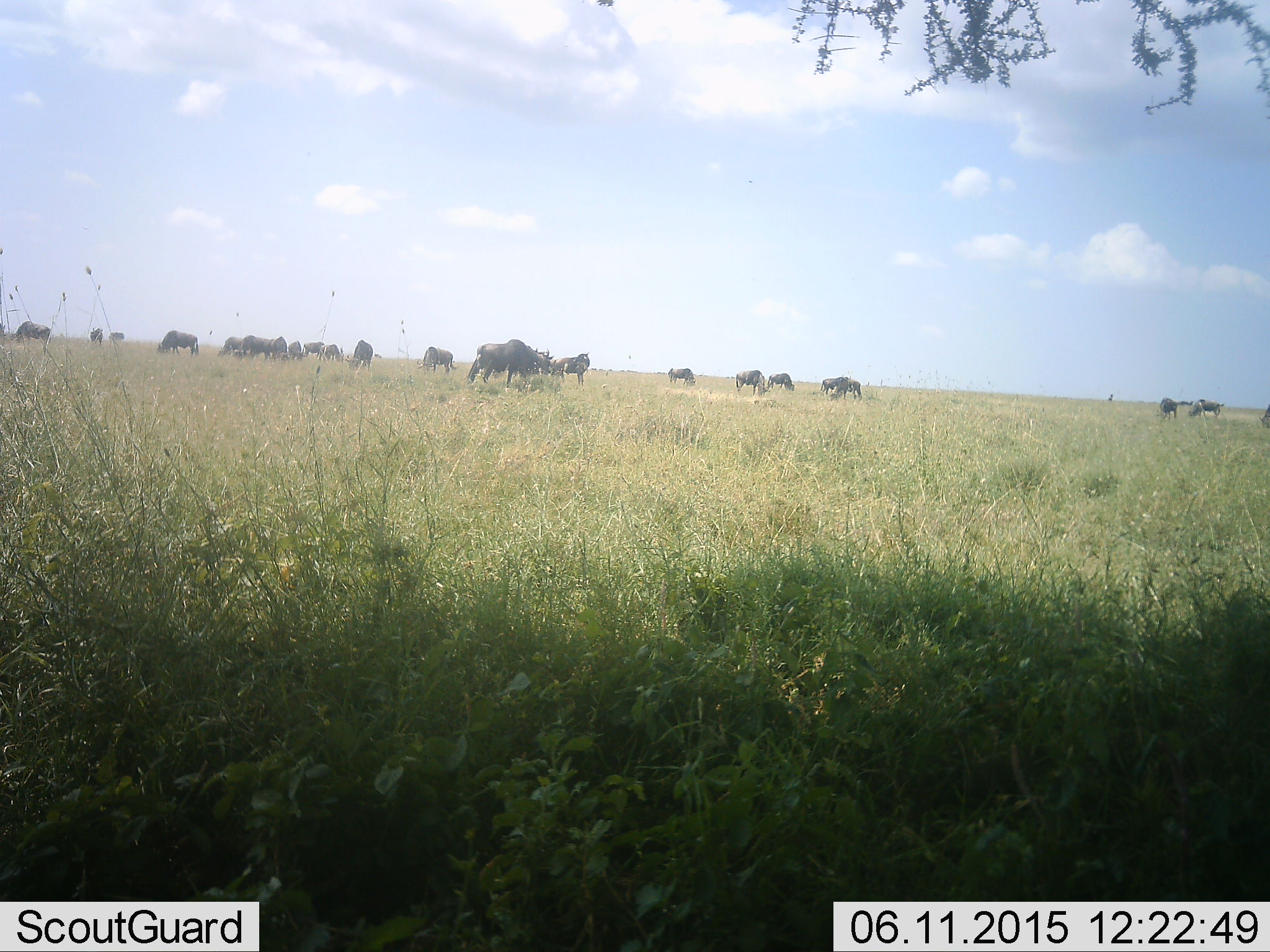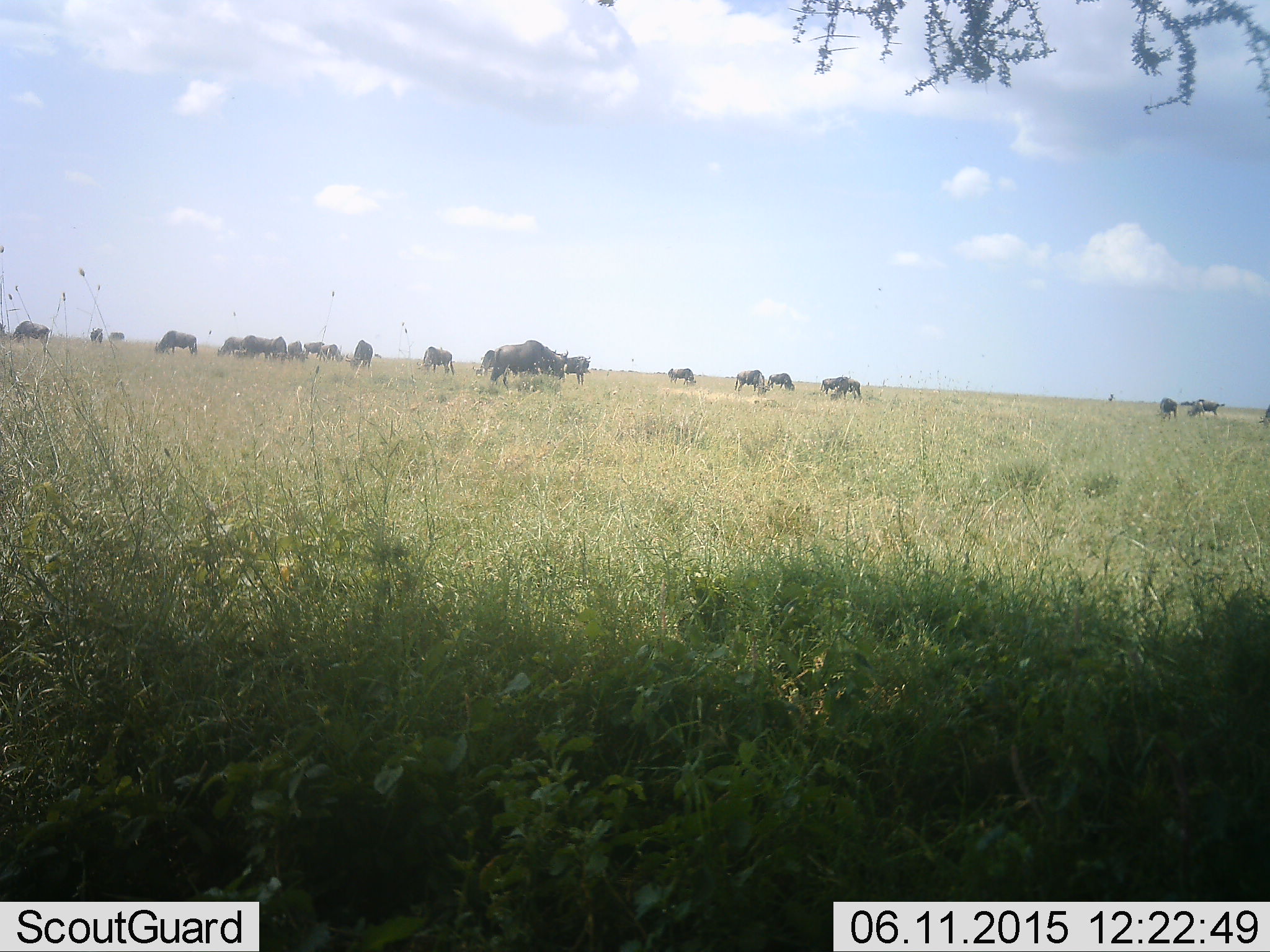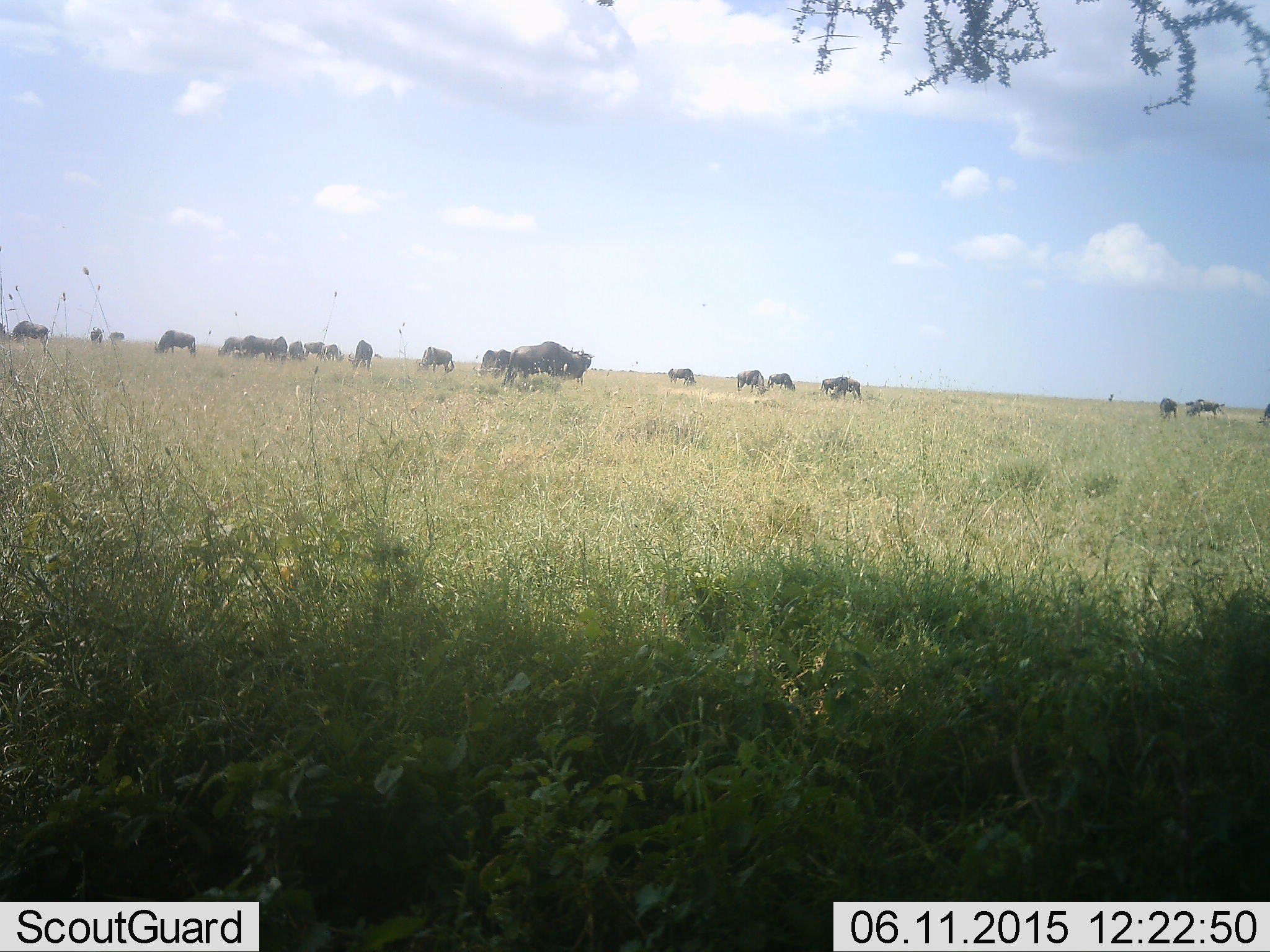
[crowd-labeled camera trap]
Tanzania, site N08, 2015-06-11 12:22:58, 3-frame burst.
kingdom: Animalia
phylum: Chordata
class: Mammalia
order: Artiodactyla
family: Bovidae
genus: Connochaetes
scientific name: Connochaetes taurinus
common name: blue wildebeest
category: wildebeest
Wildebeest (blue wildebeest) (Connochaetes taurinus), count 11-50. Behavior (volunteer vote fractions): standing 10%, resting 0%, moving 20%, interacting 0%. Young present (vote fraction): 0%. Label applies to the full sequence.